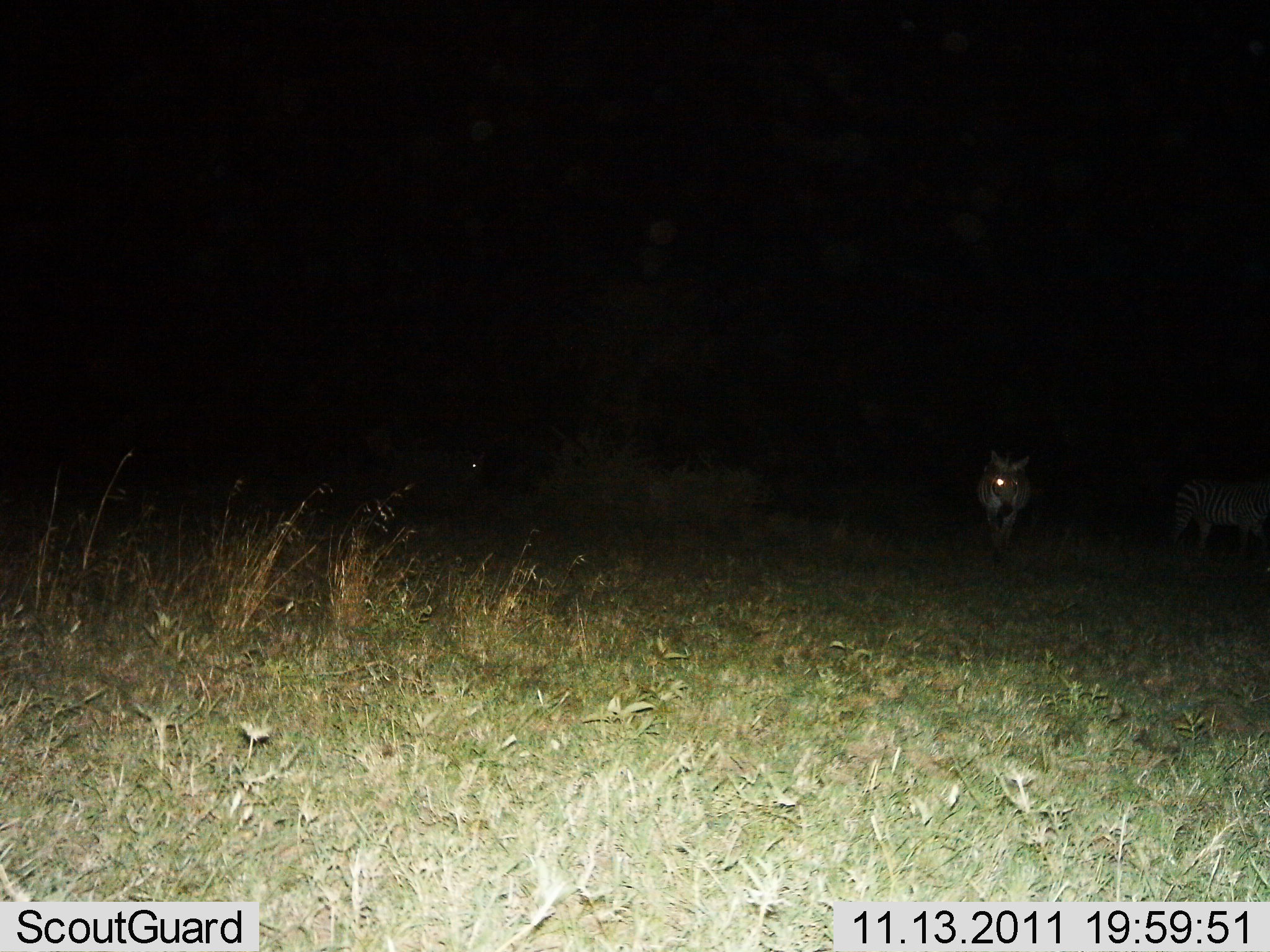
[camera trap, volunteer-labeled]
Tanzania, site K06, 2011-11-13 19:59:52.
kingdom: Animalia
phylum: Chordata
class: Mammalia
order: Perissodactyla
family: Equidae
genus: Equus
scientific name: Equus quagga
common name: plains zebra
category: zebra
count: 2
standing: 60%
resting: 0%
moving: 40%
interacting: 0%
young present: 0%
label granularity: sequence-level